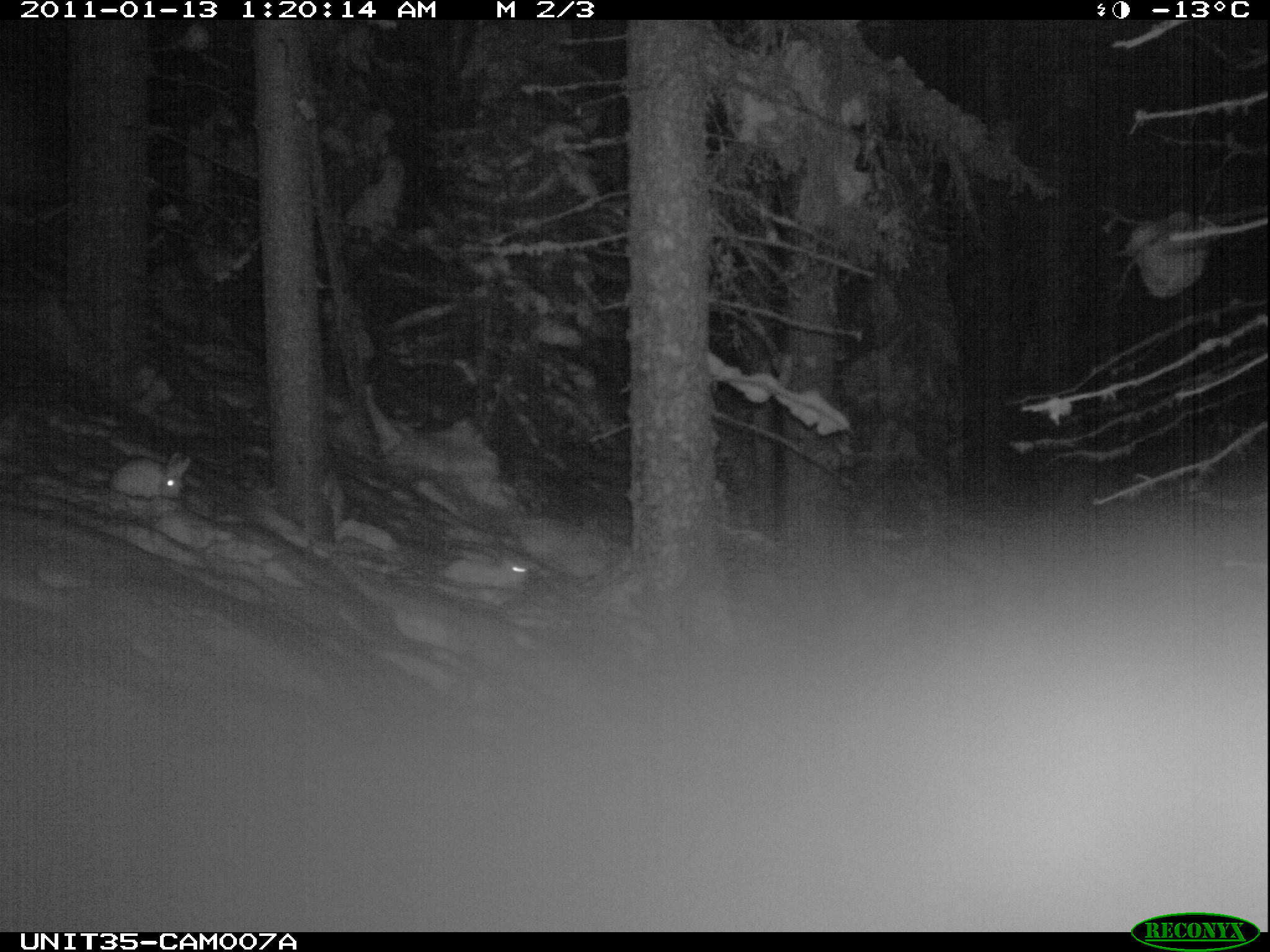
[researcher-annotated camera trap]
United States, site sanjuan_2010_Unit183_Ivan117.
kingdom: Animalia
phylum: Chordata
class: Mammalia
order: Lagomorpha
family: Leporidae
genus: Lepus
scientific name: Lepus americanus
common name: snowshoe hare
Lepus americanus (snowshoe hare).